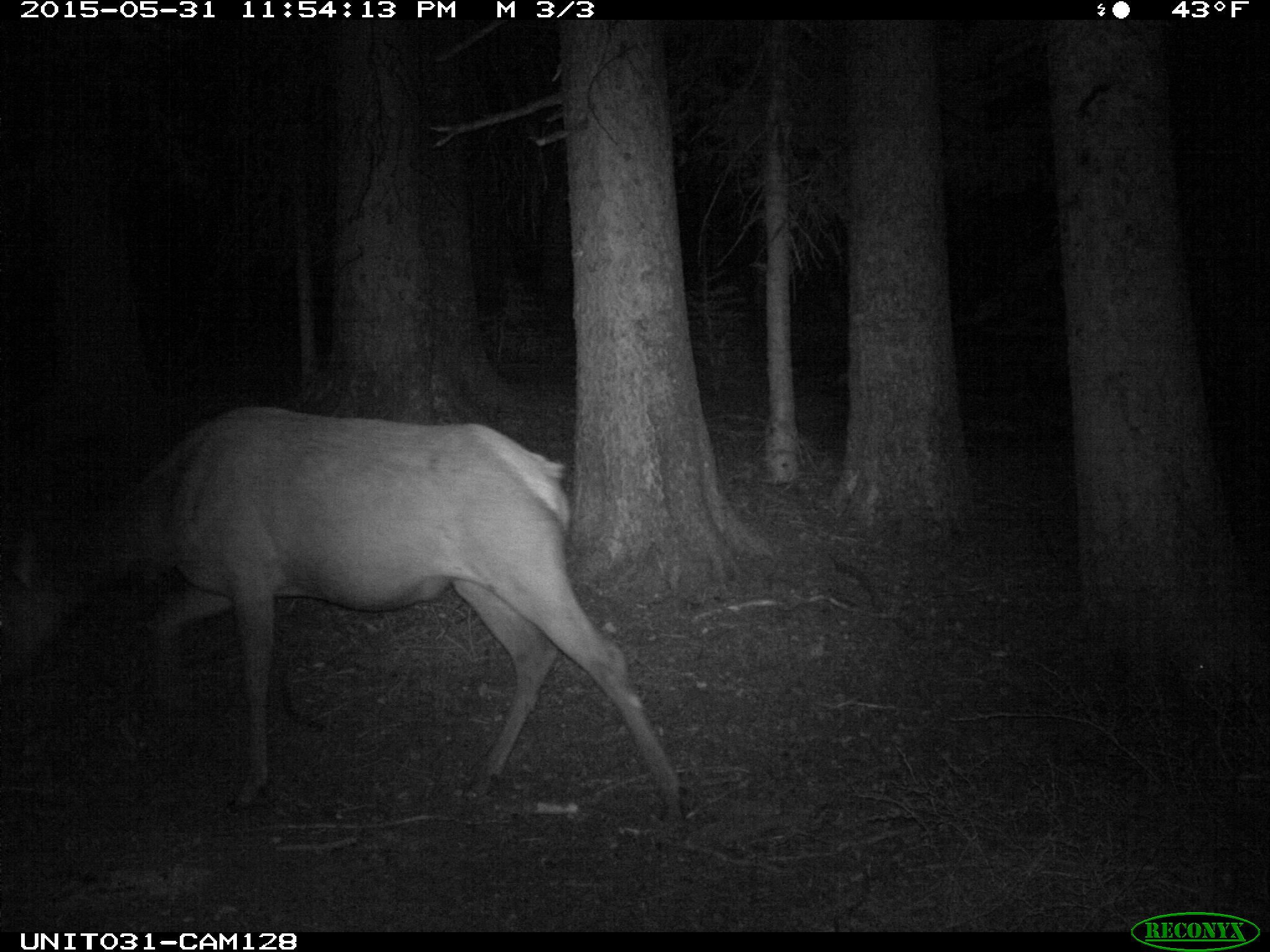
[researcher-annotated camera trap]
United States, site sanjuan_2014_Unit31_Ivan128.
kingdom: Animalia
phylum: Chordata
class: Mammalia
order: Artiodactyla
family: Cervidae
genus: Cervus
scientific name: Cervus elaphus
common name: red deer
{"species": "Cervus elaphus (red deer)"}